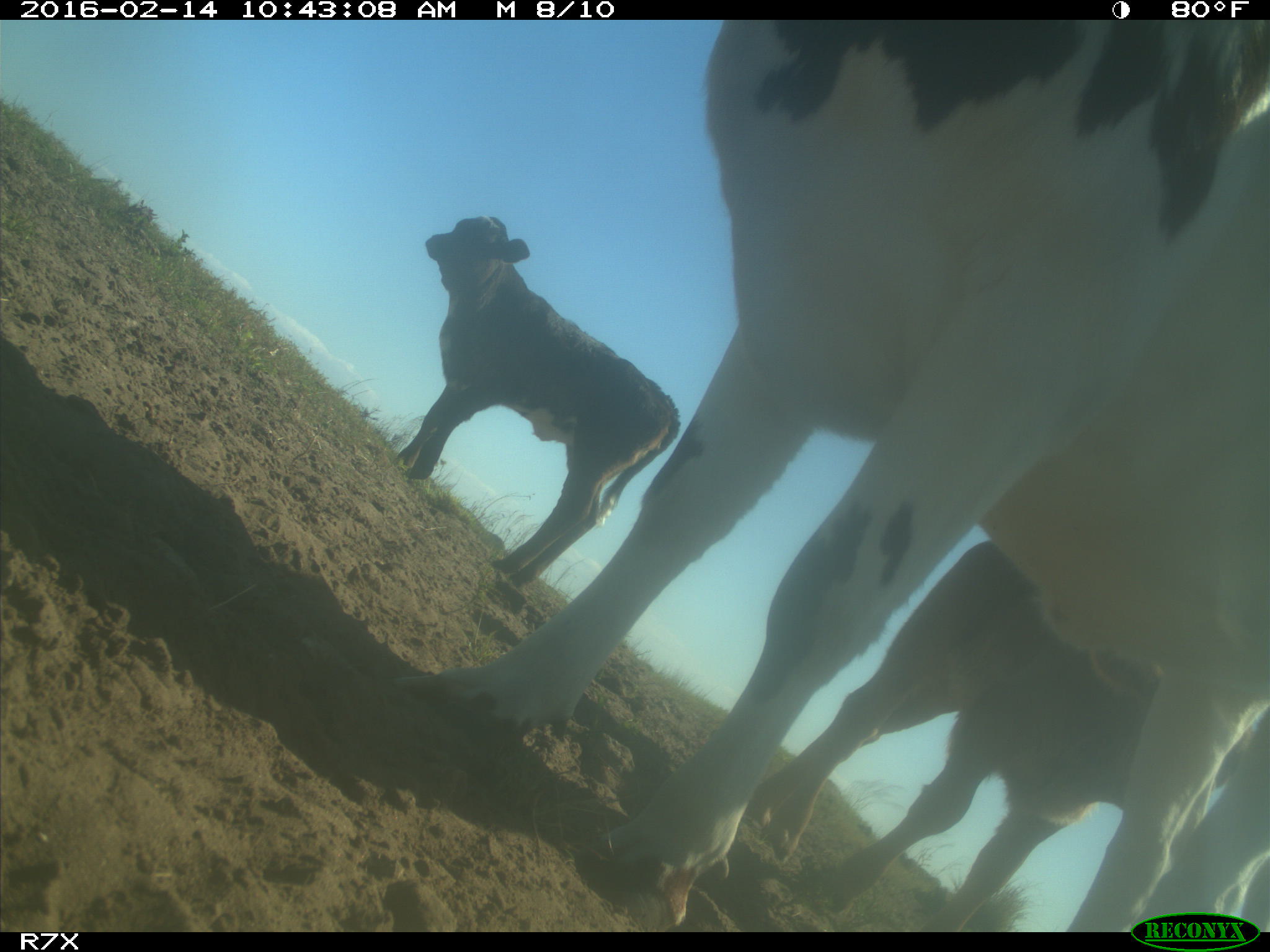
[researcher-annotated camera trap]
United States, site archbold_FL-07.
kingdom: Animalia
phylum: Chordata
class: Mammalia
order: Artiodactyla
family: Bovidae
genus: Bos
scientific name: Bos taurus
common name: domestic cow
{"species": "Bos taurus (domestic cow)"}